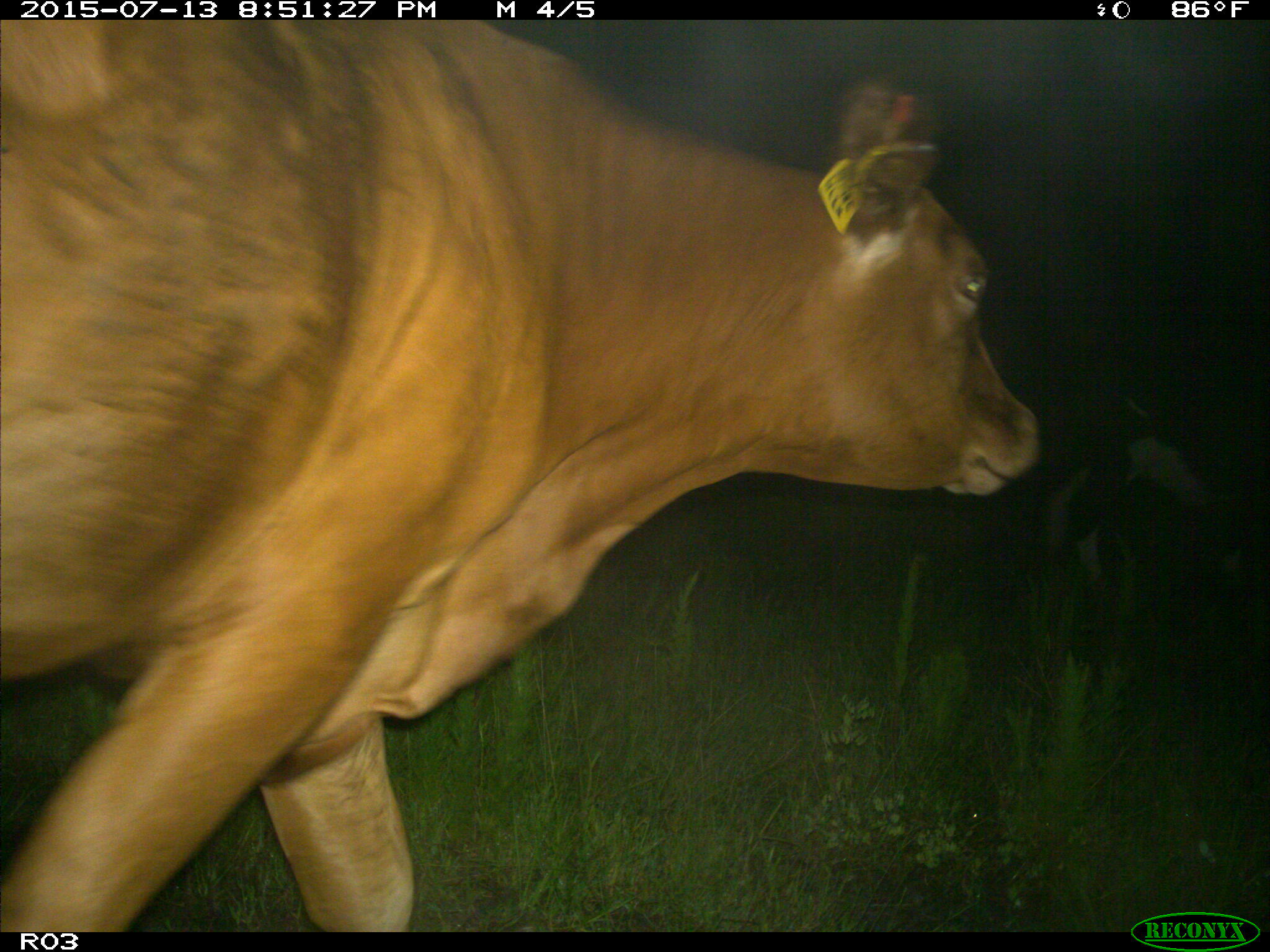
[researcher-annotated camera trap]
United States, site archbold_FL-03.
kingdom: Animalia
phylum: Chordata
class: Mammalia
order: Artiodactyla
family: Bovidae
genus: Bos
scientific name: Bos taurus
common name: domestic cow